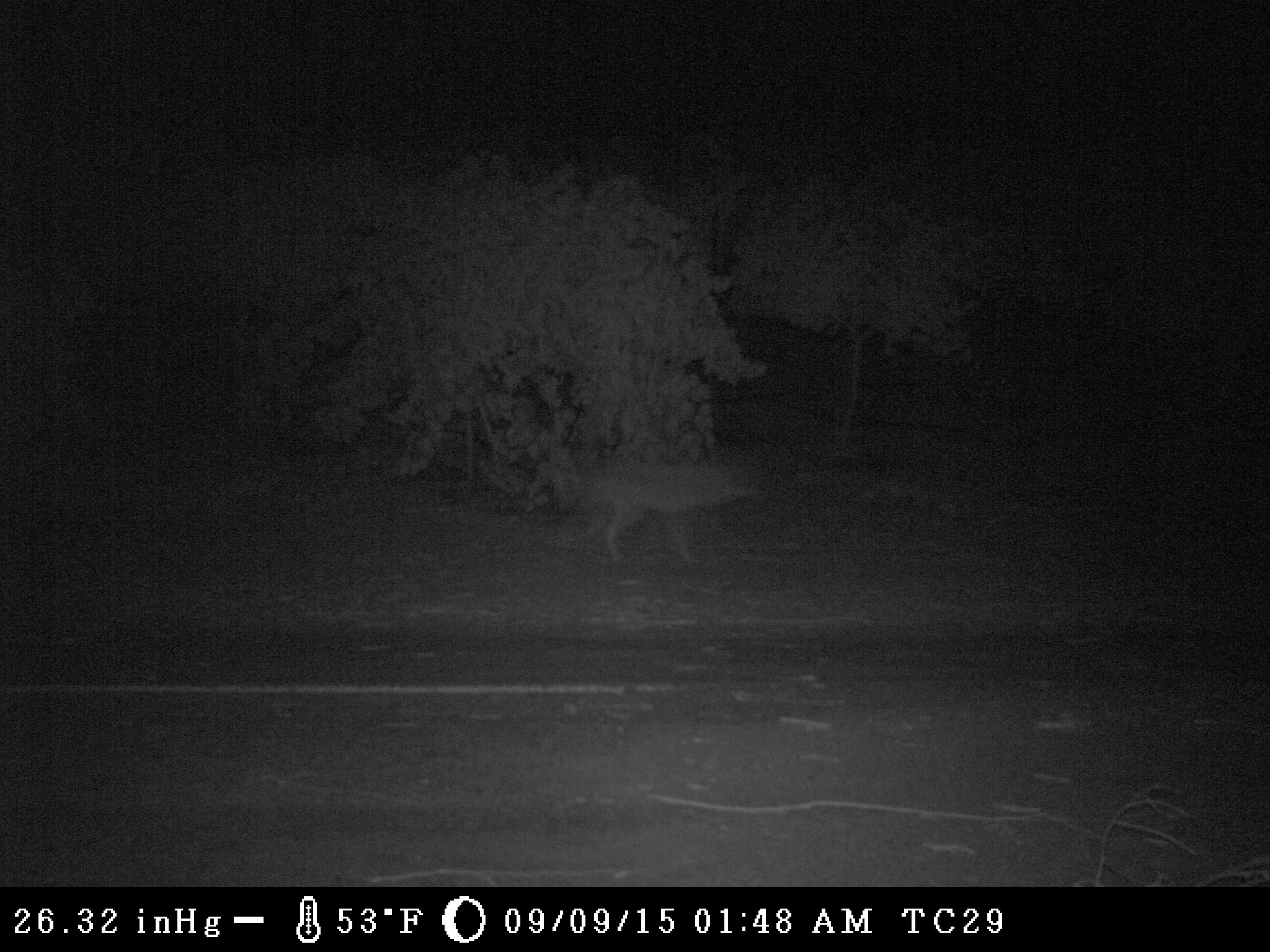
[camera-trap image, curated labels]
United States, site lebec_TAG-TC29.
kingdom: Animalia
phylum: Chordata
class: Mammalia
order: Carnivora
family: Canidae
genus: Canis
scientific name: Canis latrans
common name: coyote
Canis latrans (coyote).